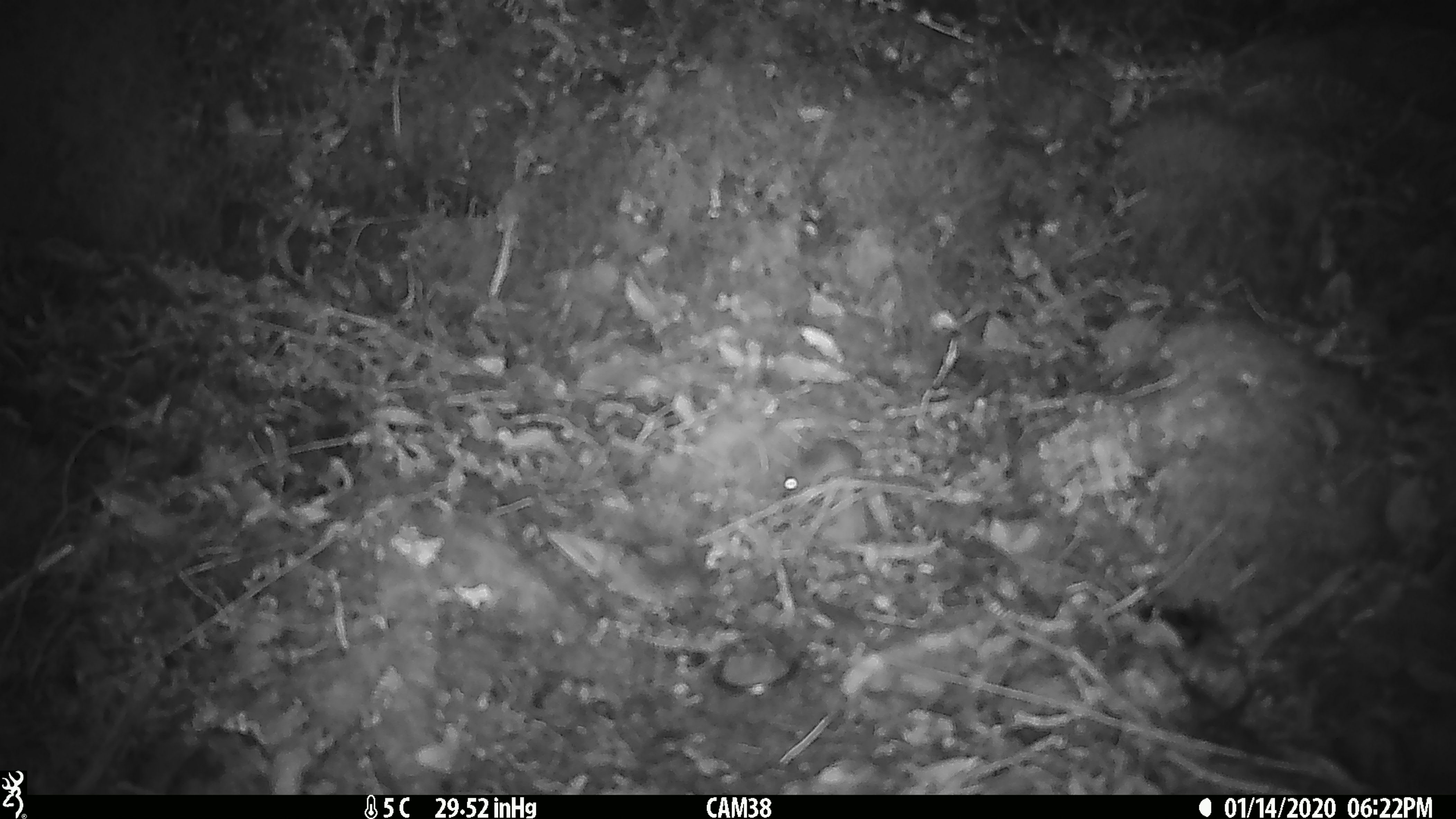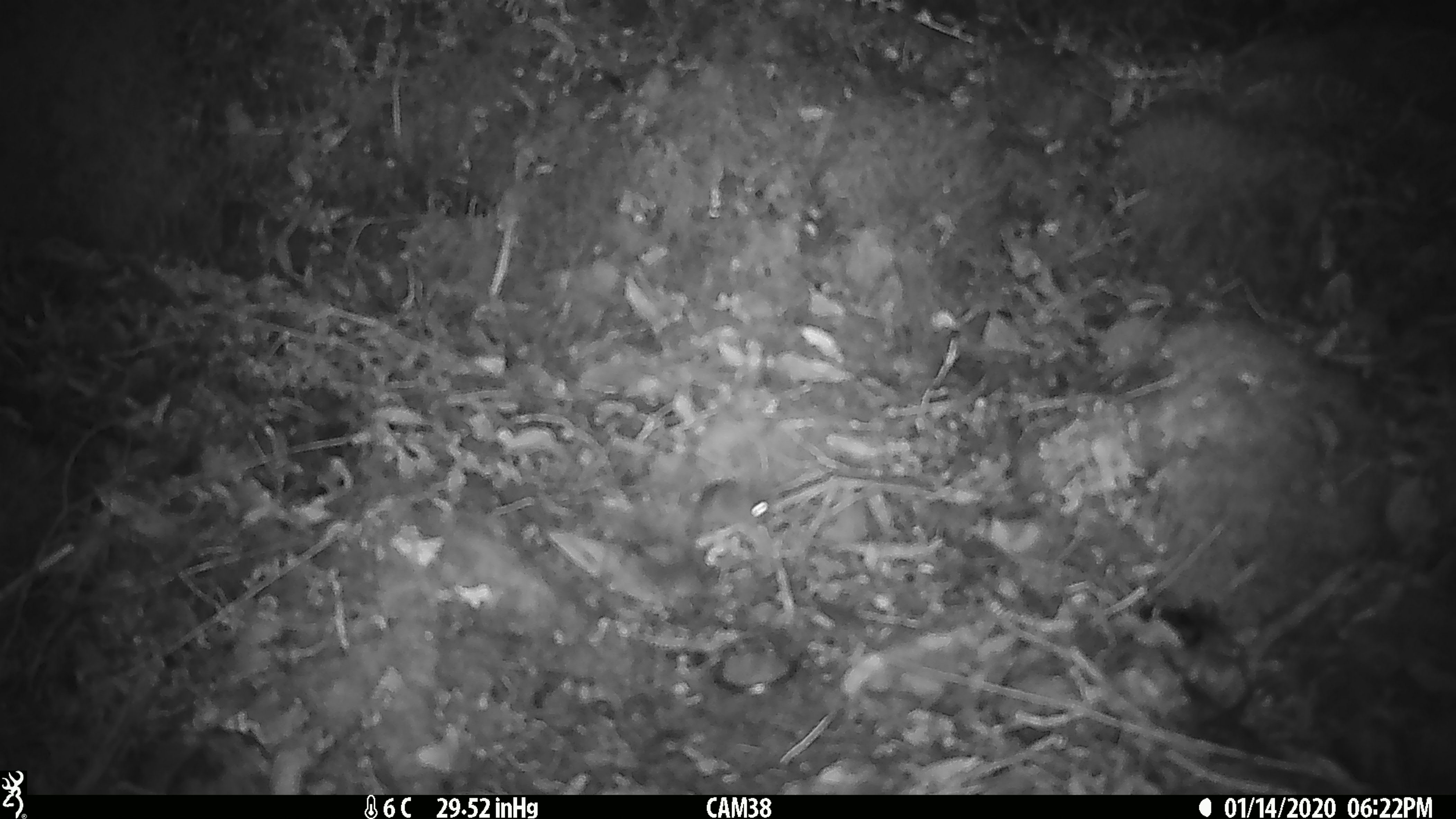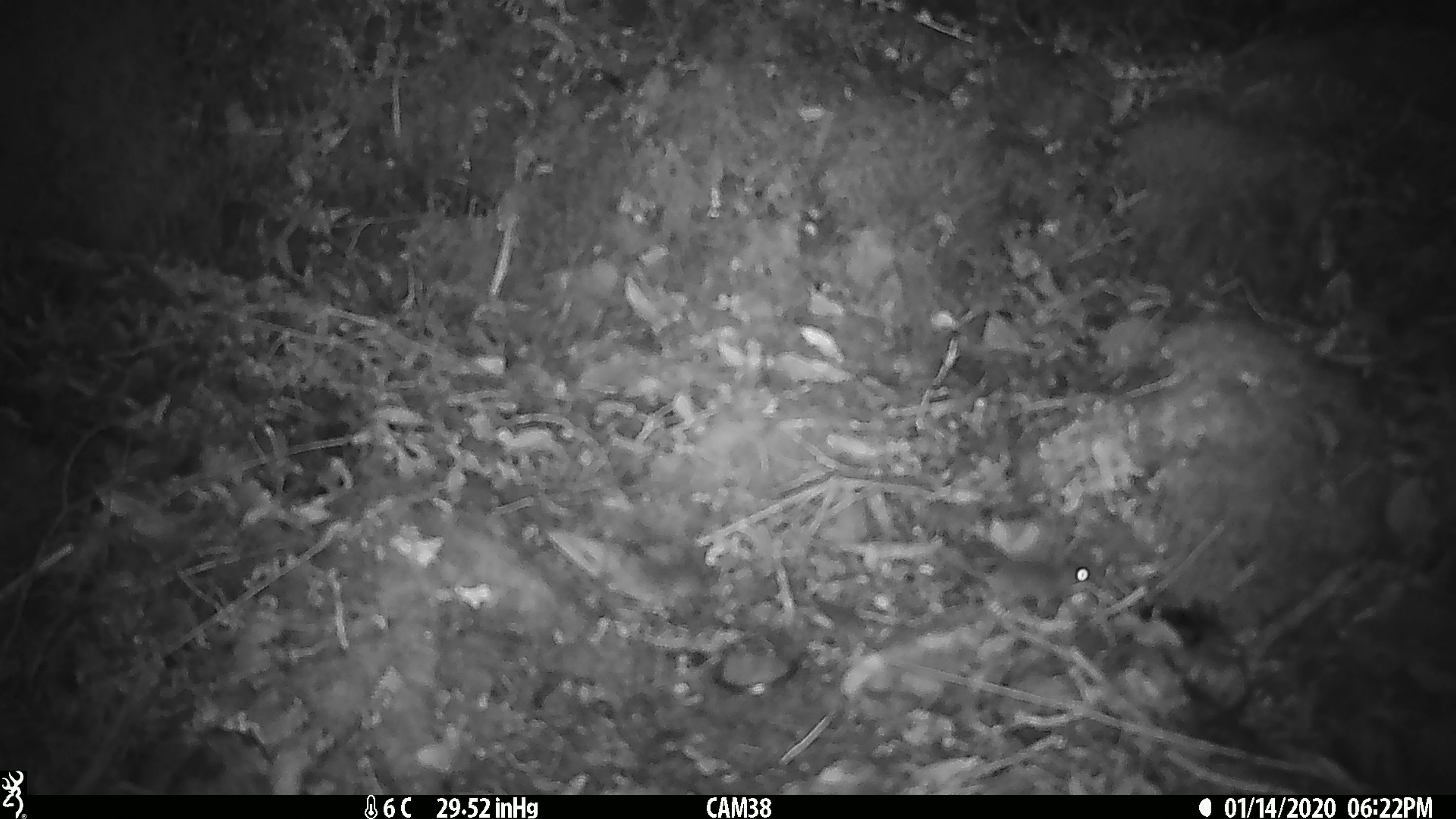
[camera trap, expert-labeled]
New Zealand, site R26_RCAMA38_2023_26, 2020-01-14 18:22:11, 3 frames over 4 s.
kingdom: Animalia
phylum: Chordata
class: Mammalia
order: Rodentia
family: Muridae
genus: Mus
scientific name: Mus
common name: mouse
Mouse (Mus).